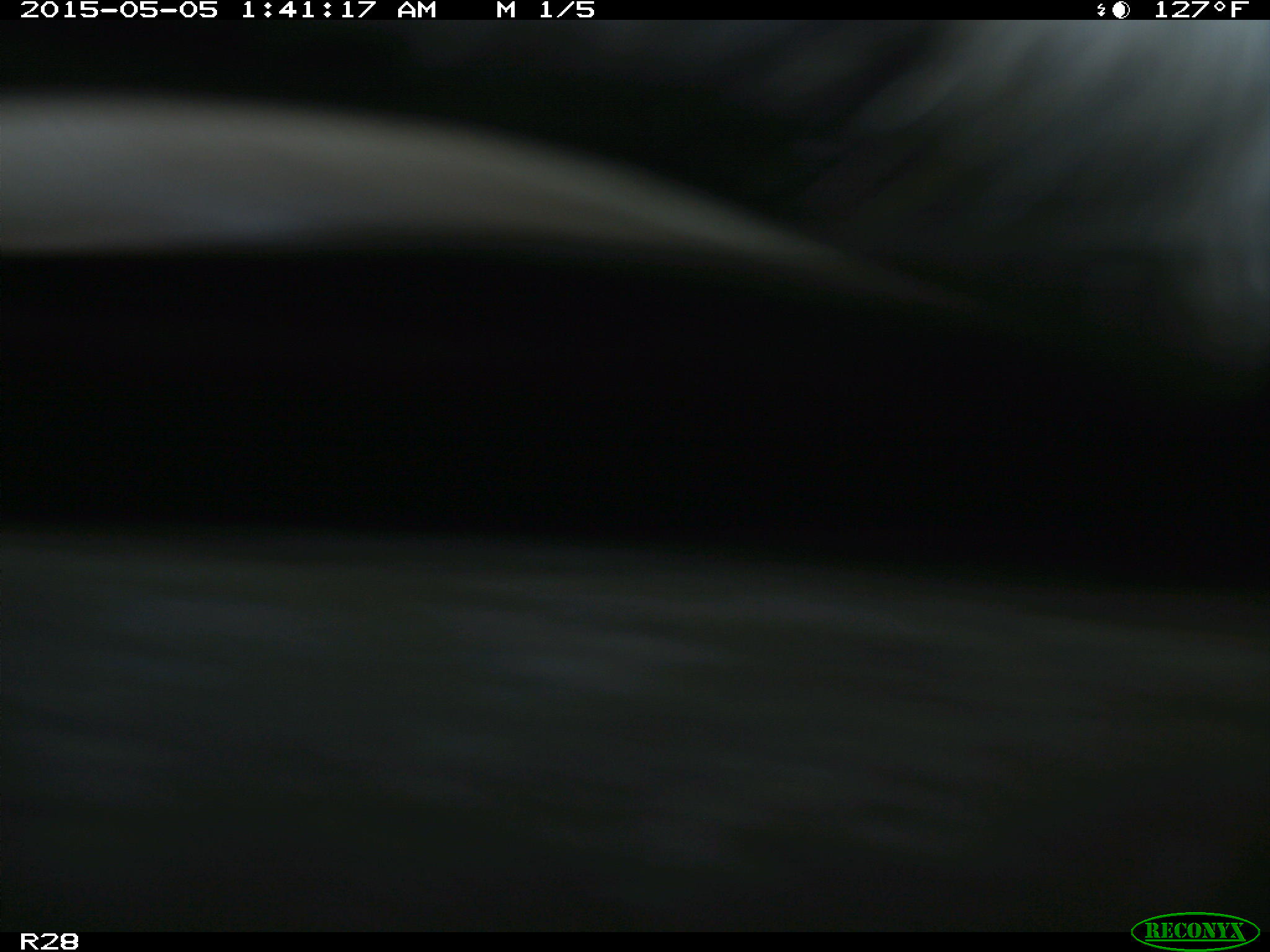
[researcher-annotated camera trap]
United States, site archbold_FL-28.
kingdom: Animalia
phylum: Chordata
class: Mammalia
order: Artiodactyla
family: Bovidae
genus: Bos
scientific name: Bos taurus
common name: domestic cow